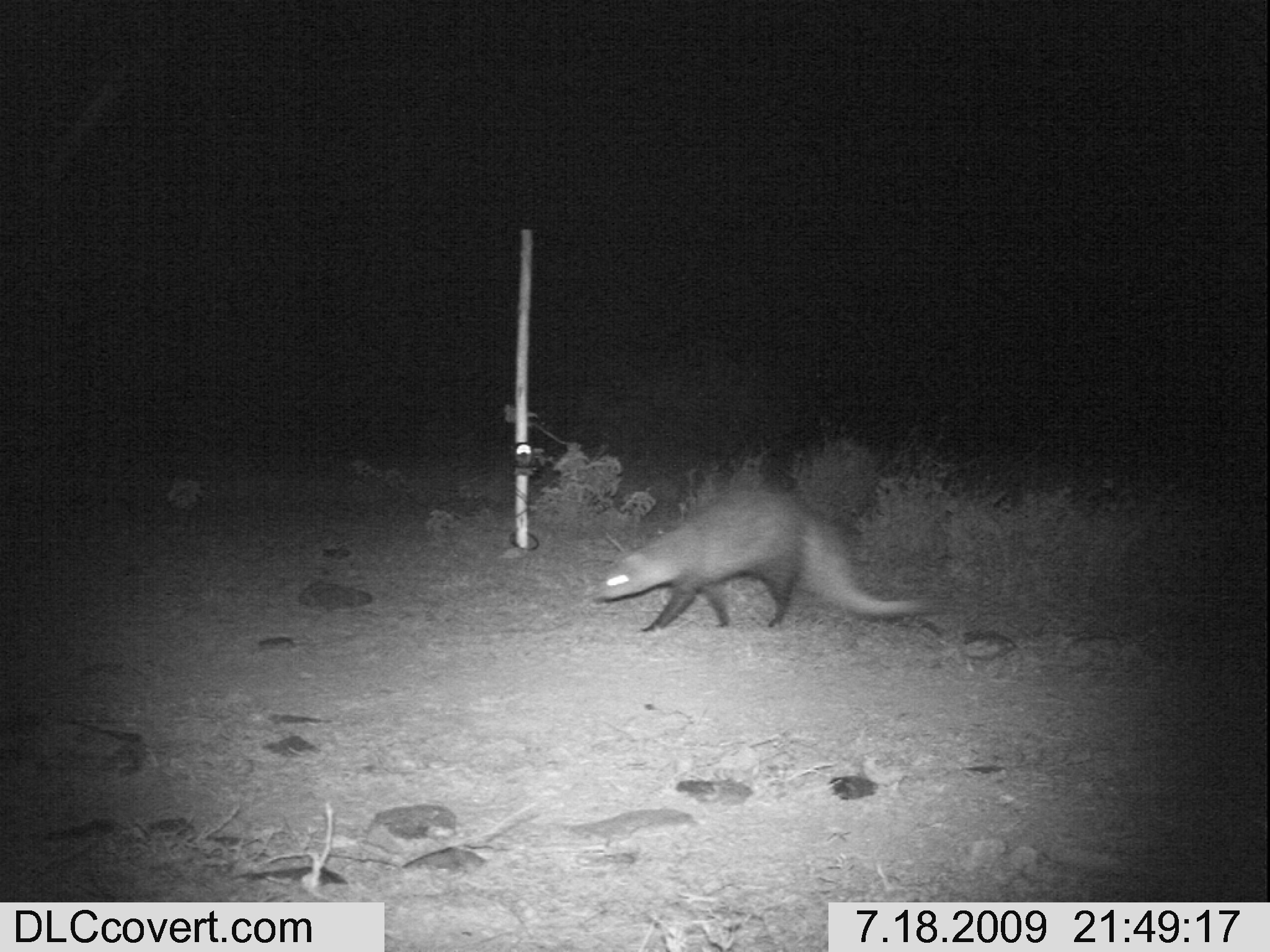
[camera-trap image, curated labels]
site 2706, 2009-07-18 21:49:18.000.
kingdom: Animalia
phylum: Chordata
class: Mammalia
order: Carnivora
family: Herpestidae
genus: Ichneumia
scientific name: Ichneumia albicauda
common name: white-tailed mongoose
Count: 1.